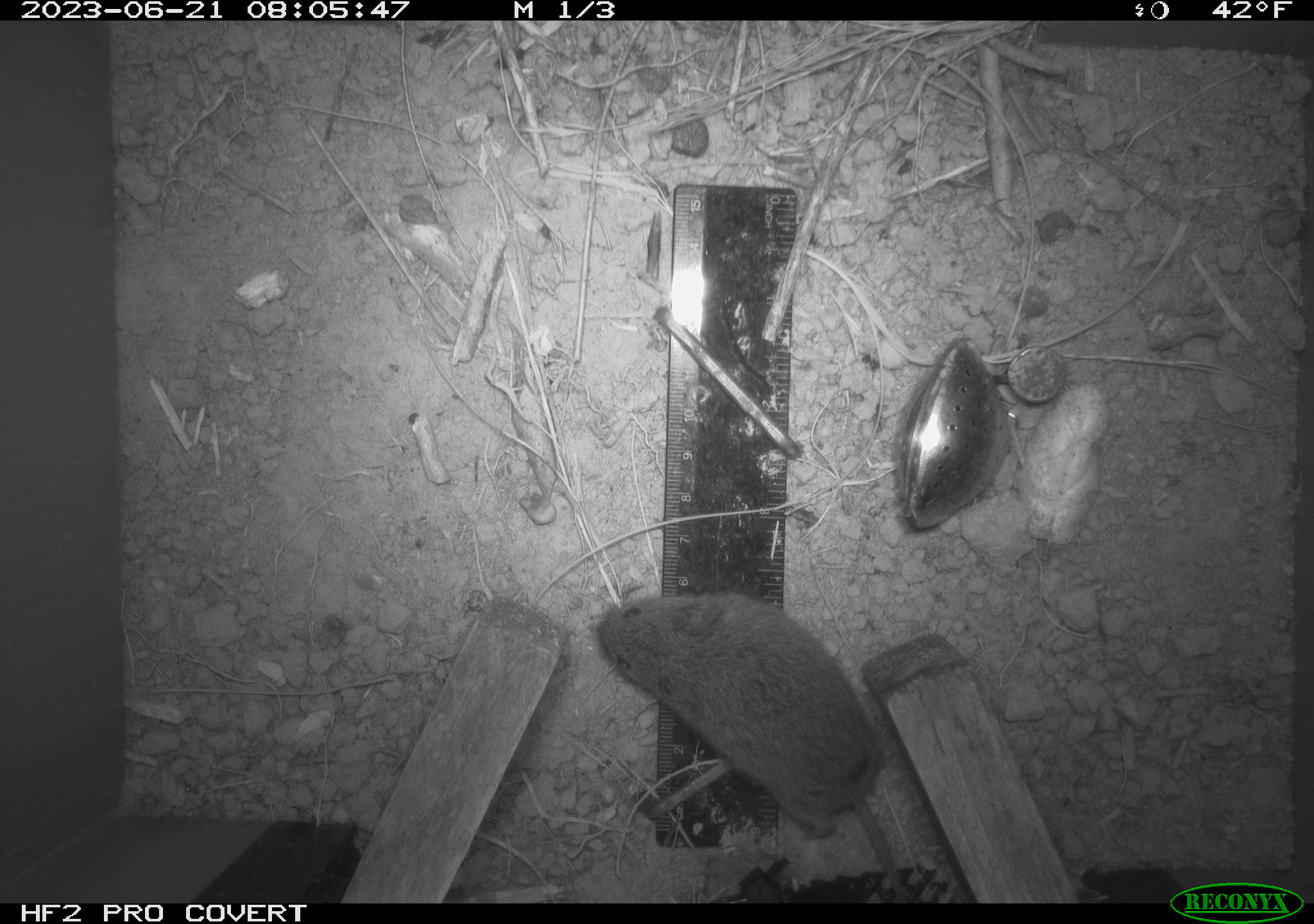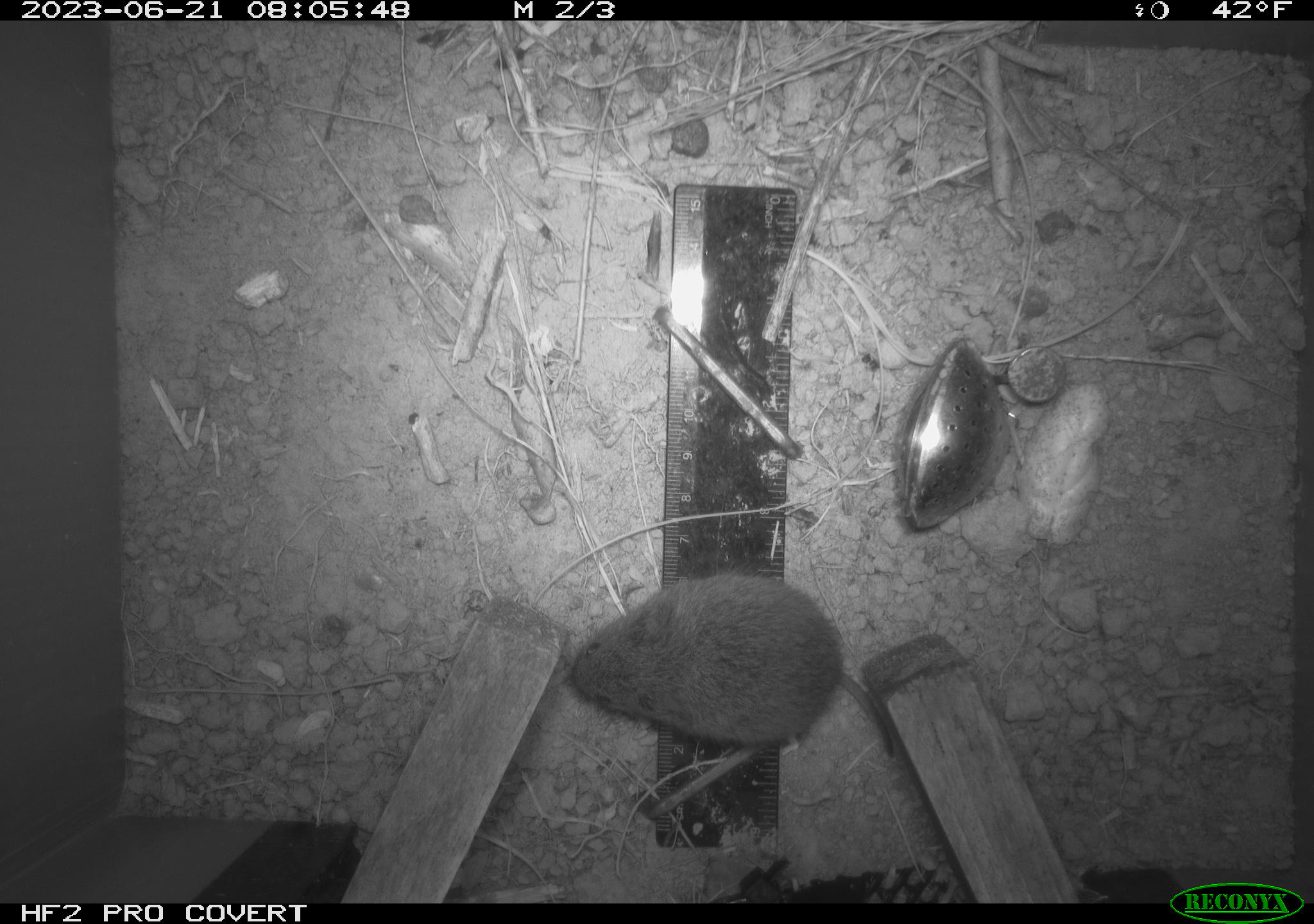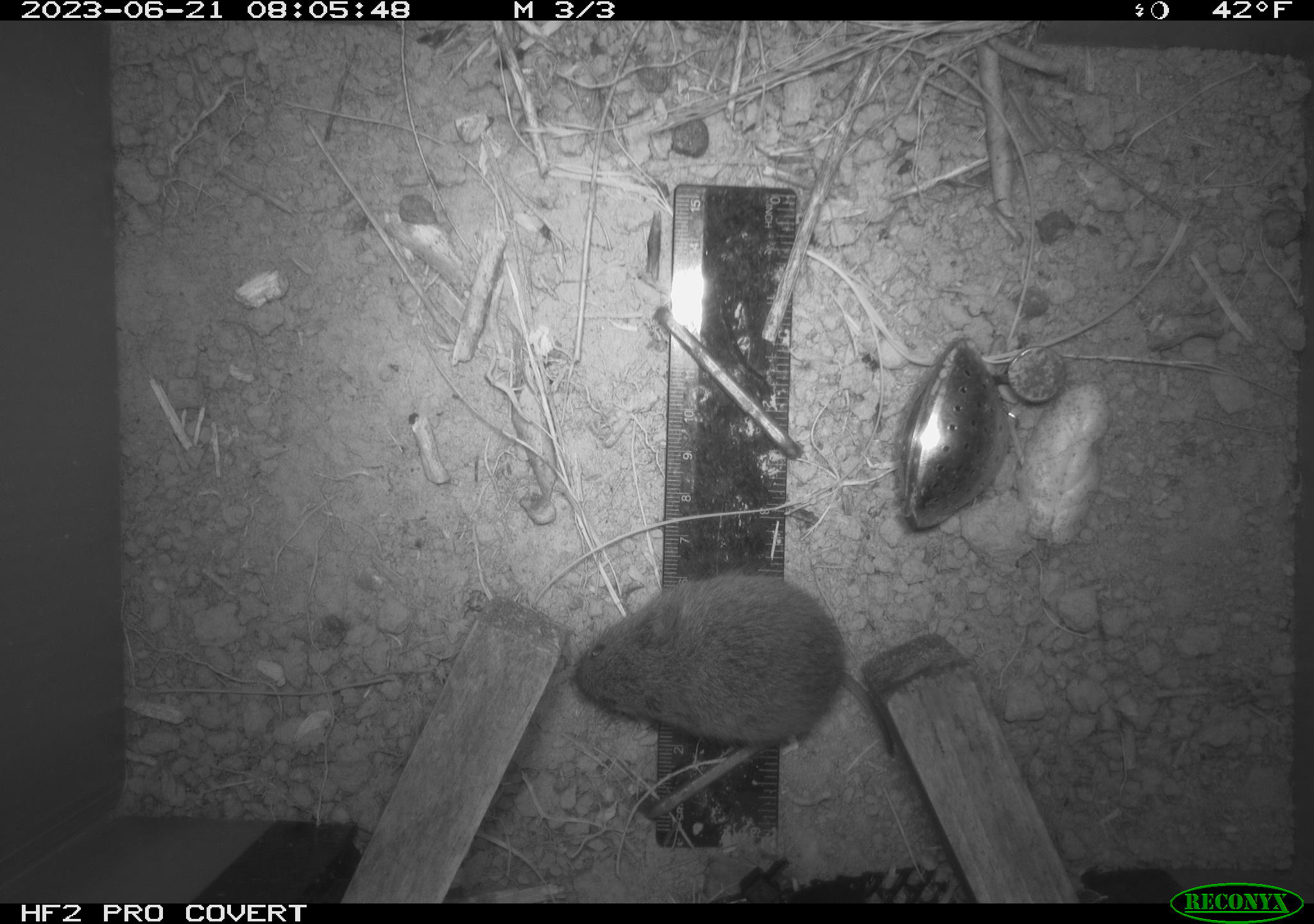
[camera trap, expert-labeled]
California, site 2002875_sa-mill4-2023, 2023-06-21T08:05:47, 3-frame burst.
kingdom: Animalia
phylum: Chordata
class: Mammalia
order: Rodentia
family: Cricetidae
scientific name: Arvicolinae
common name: voles, lemmings, and muskrats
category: arvicolinae subfamily